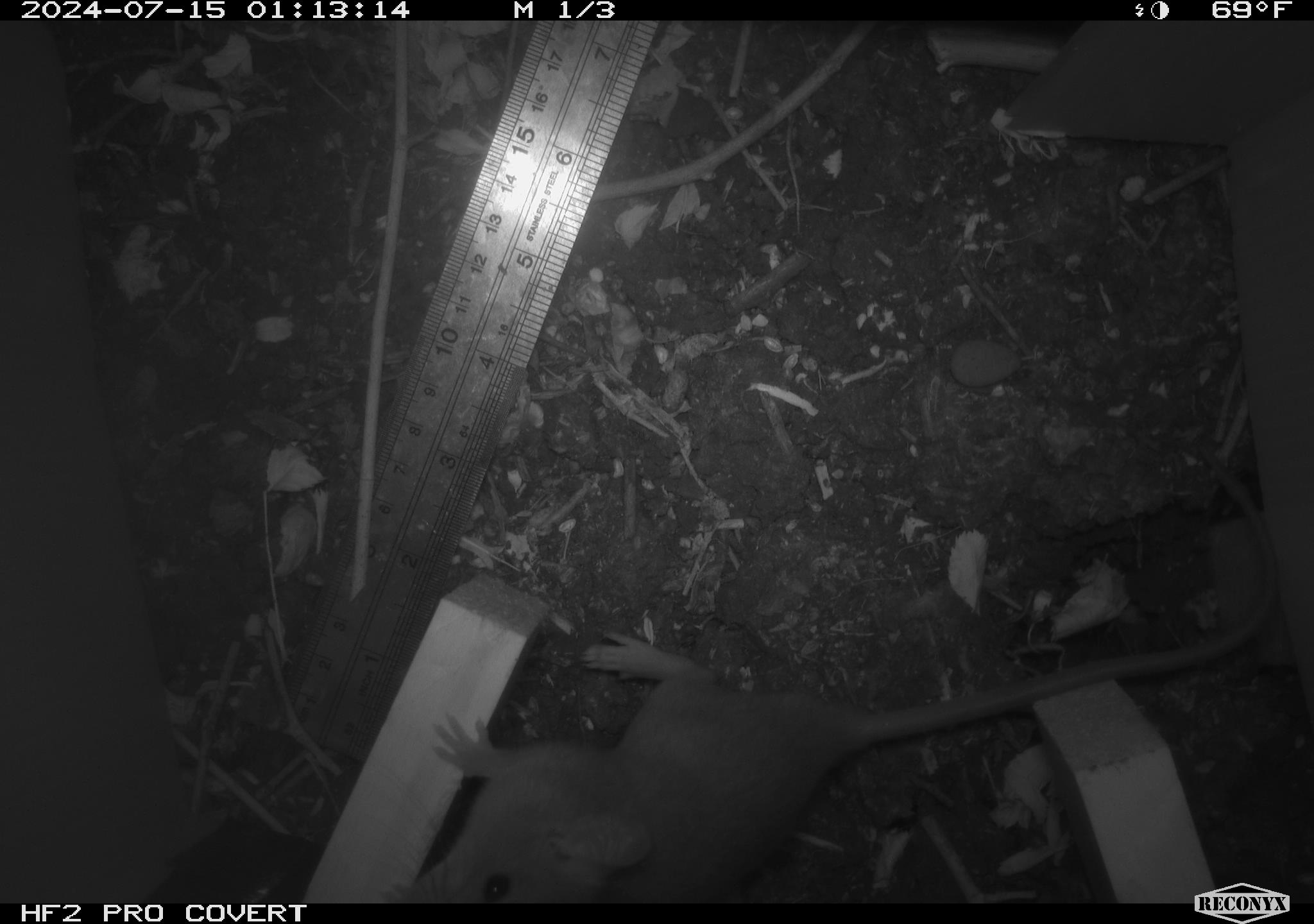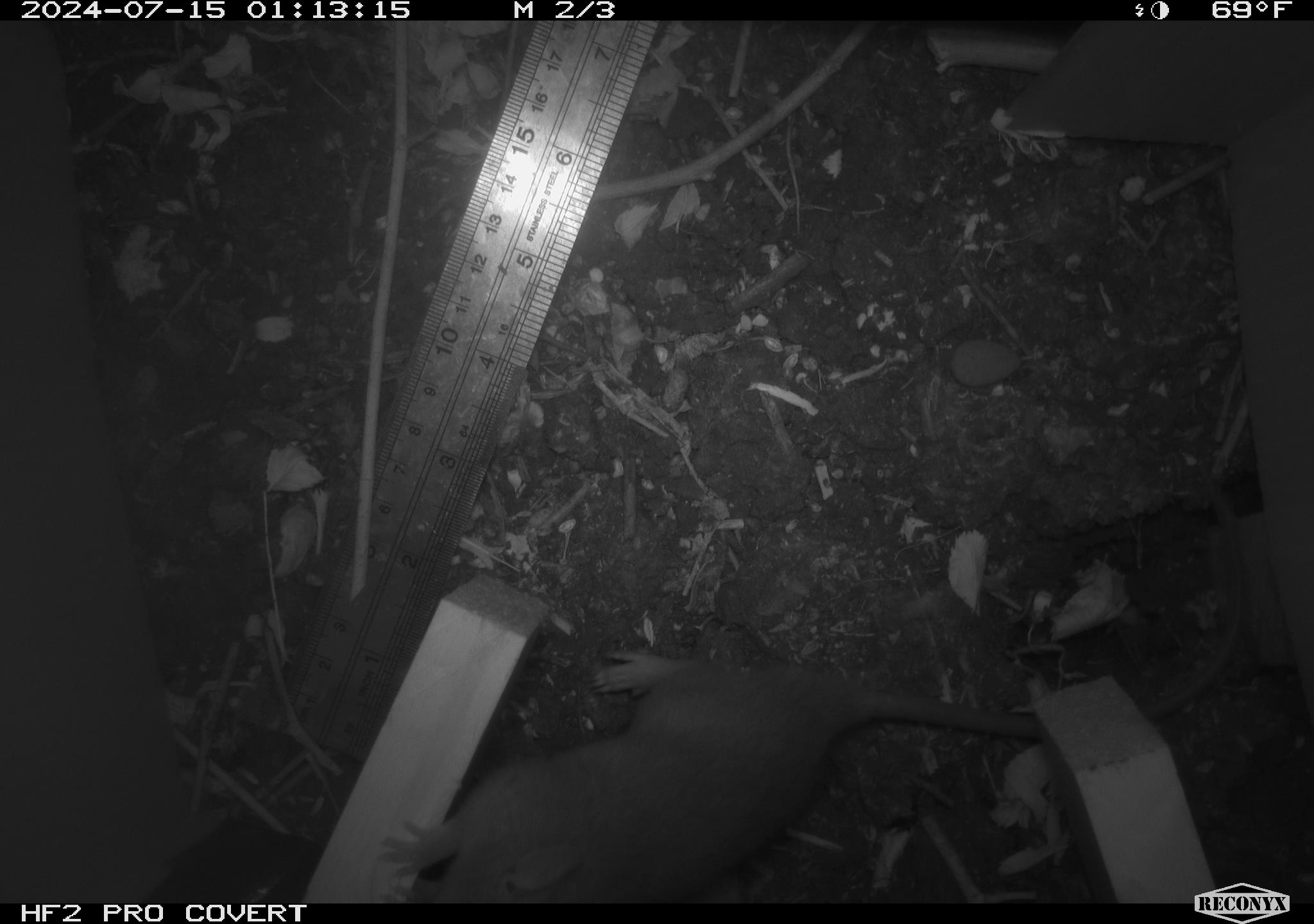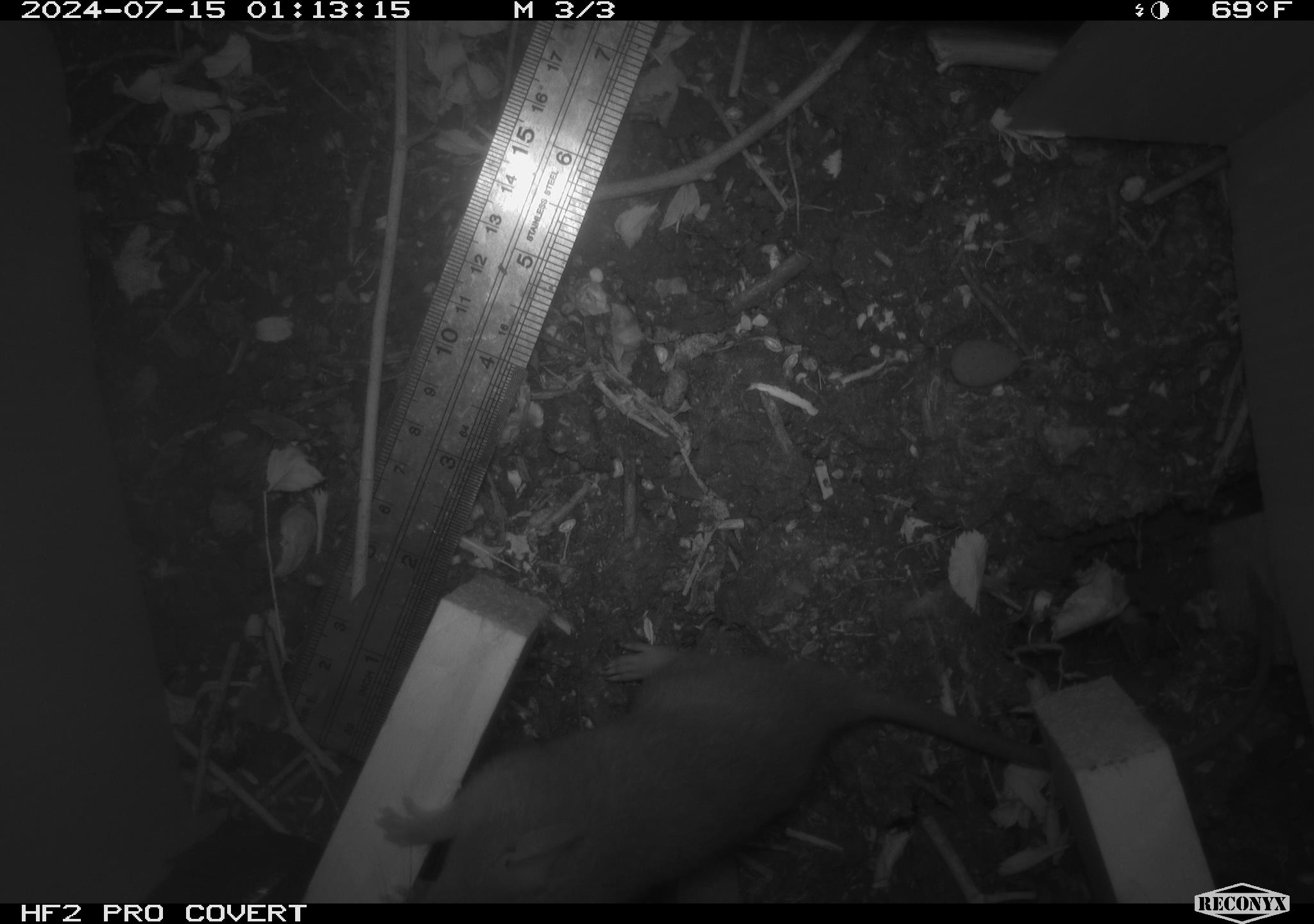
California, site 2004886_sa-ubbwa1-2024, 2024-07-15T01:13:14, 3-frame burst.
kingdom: Animalia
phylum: Chordata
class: Mammalia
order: Rodentia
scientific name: Rodentia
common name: mouse species